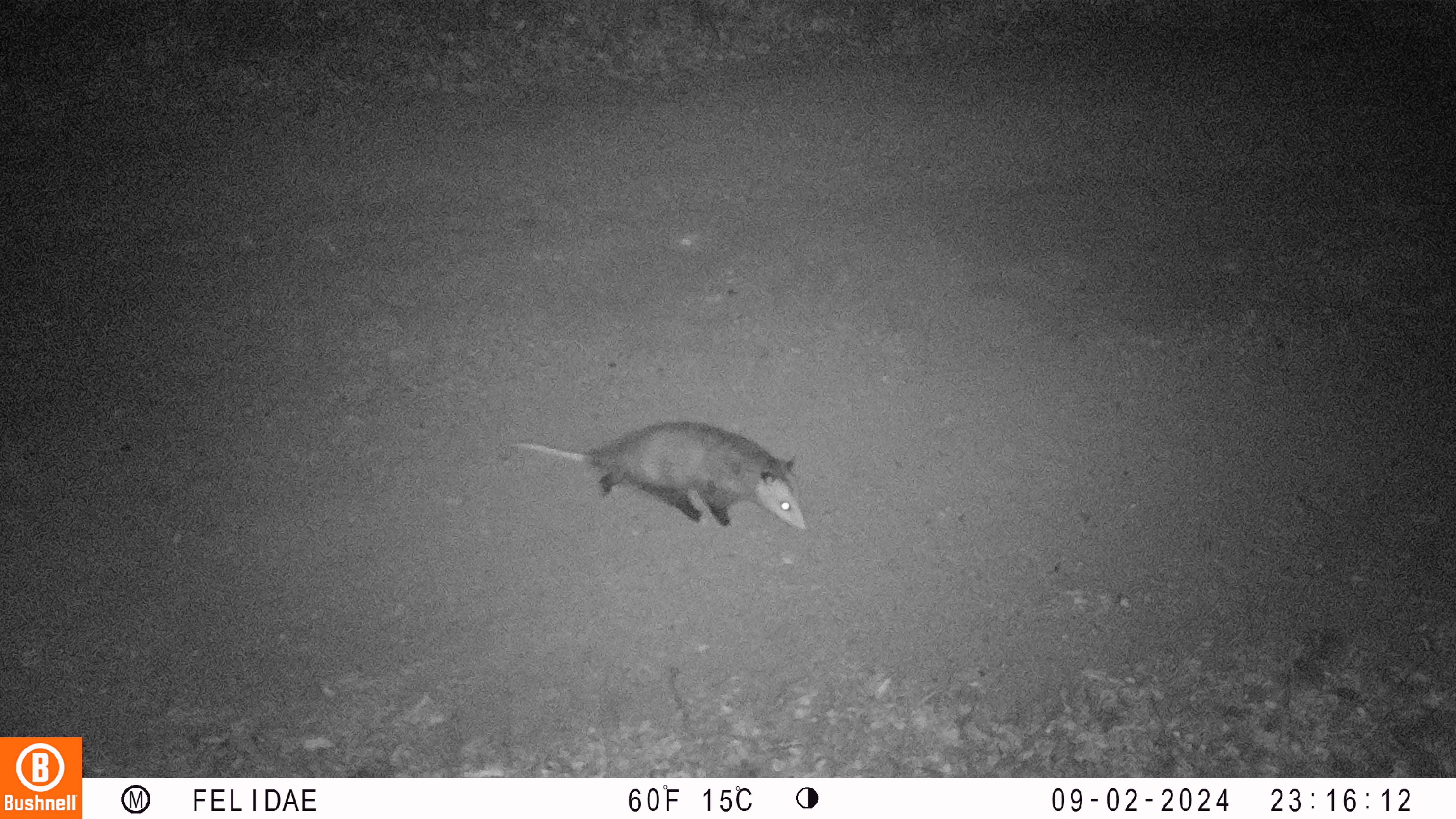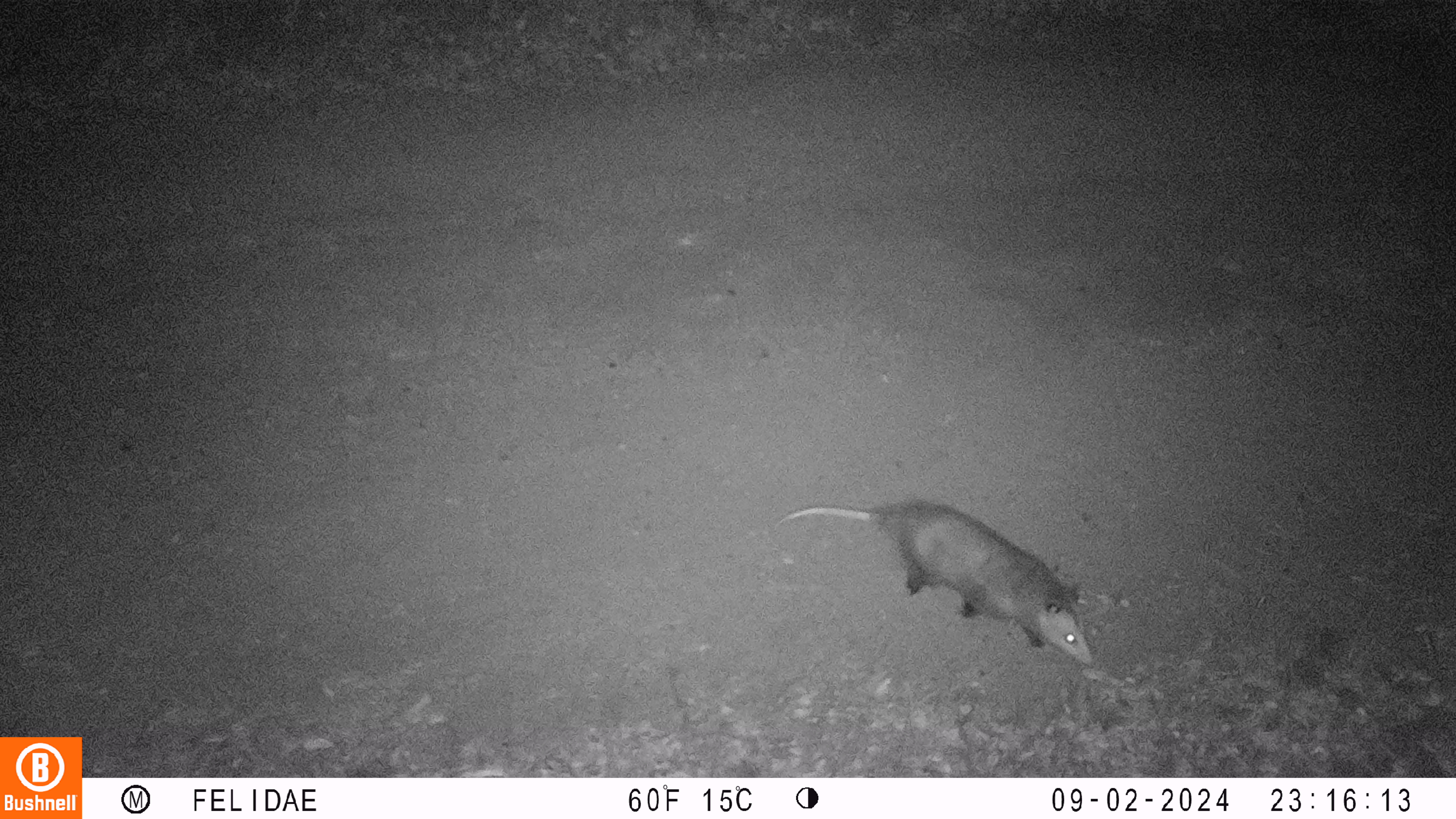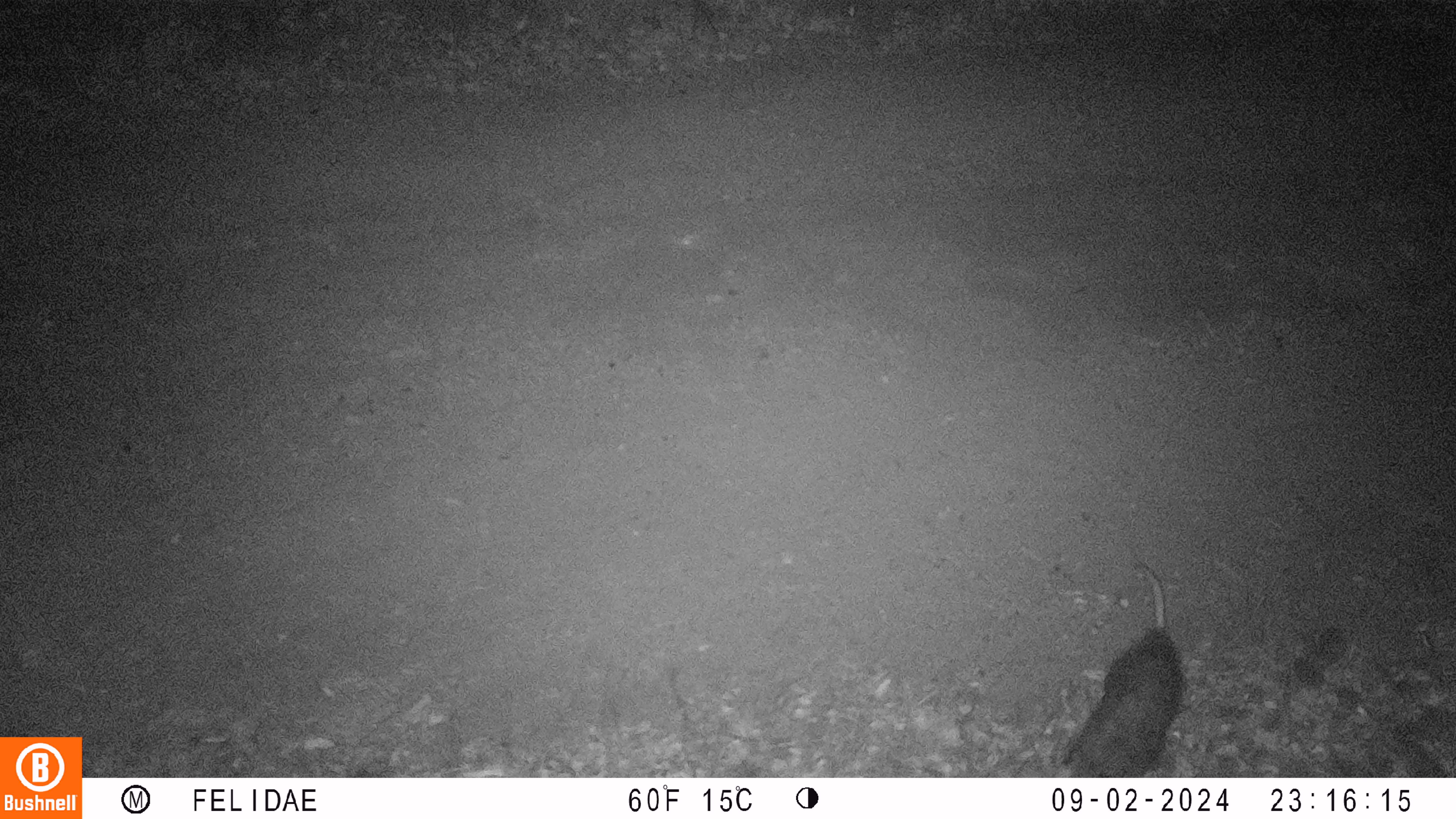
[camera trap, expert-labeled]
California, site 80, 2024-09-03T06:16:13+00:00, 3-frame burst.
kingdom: Animalia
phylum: Chordata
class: Mammalia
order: Didelphimorphia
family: Didelphidae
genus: Didelphis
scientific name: Didelphis virginiana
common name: virginia opossum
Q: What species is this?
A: Virginia opossum (Didelphis virginiana).